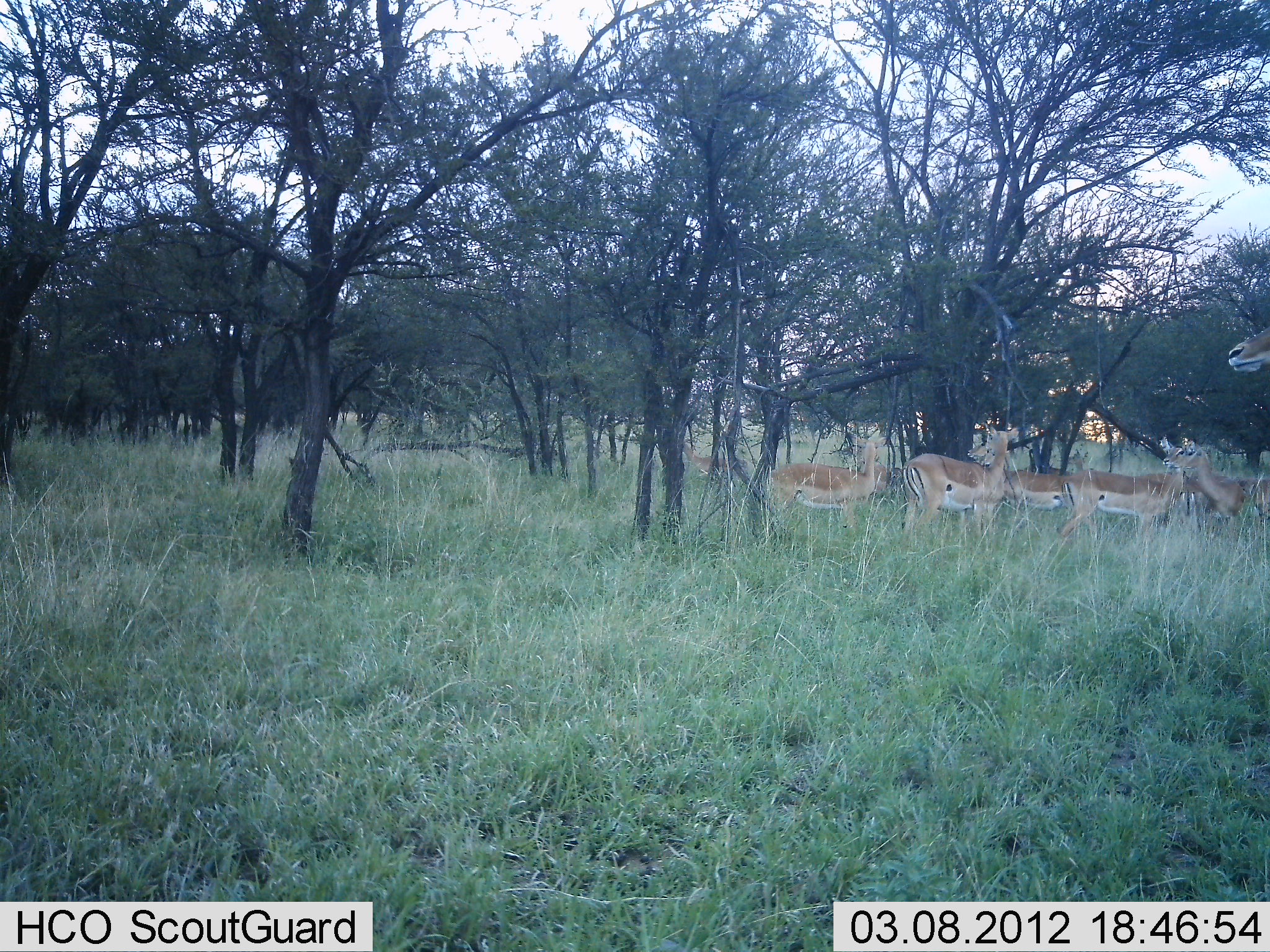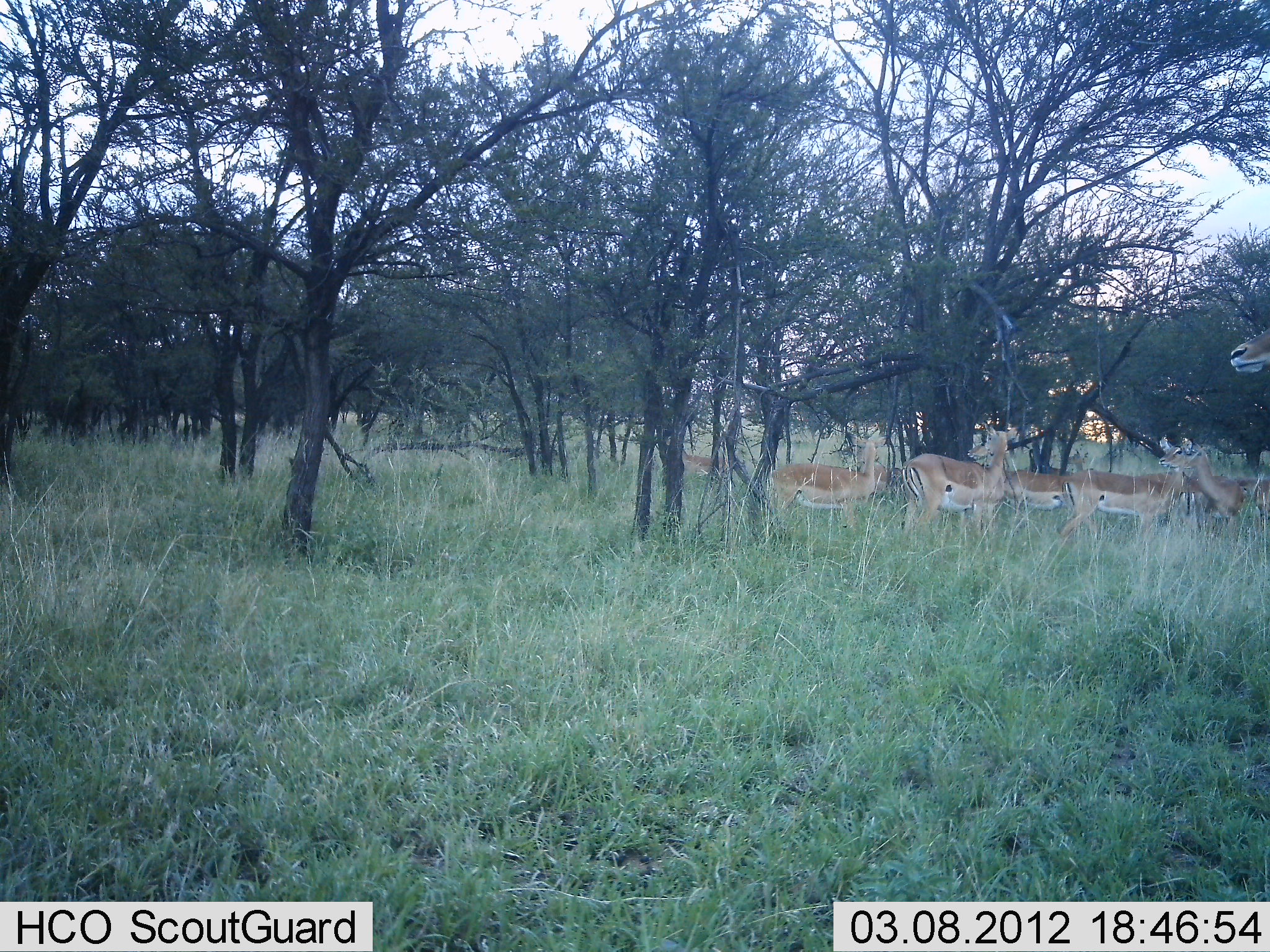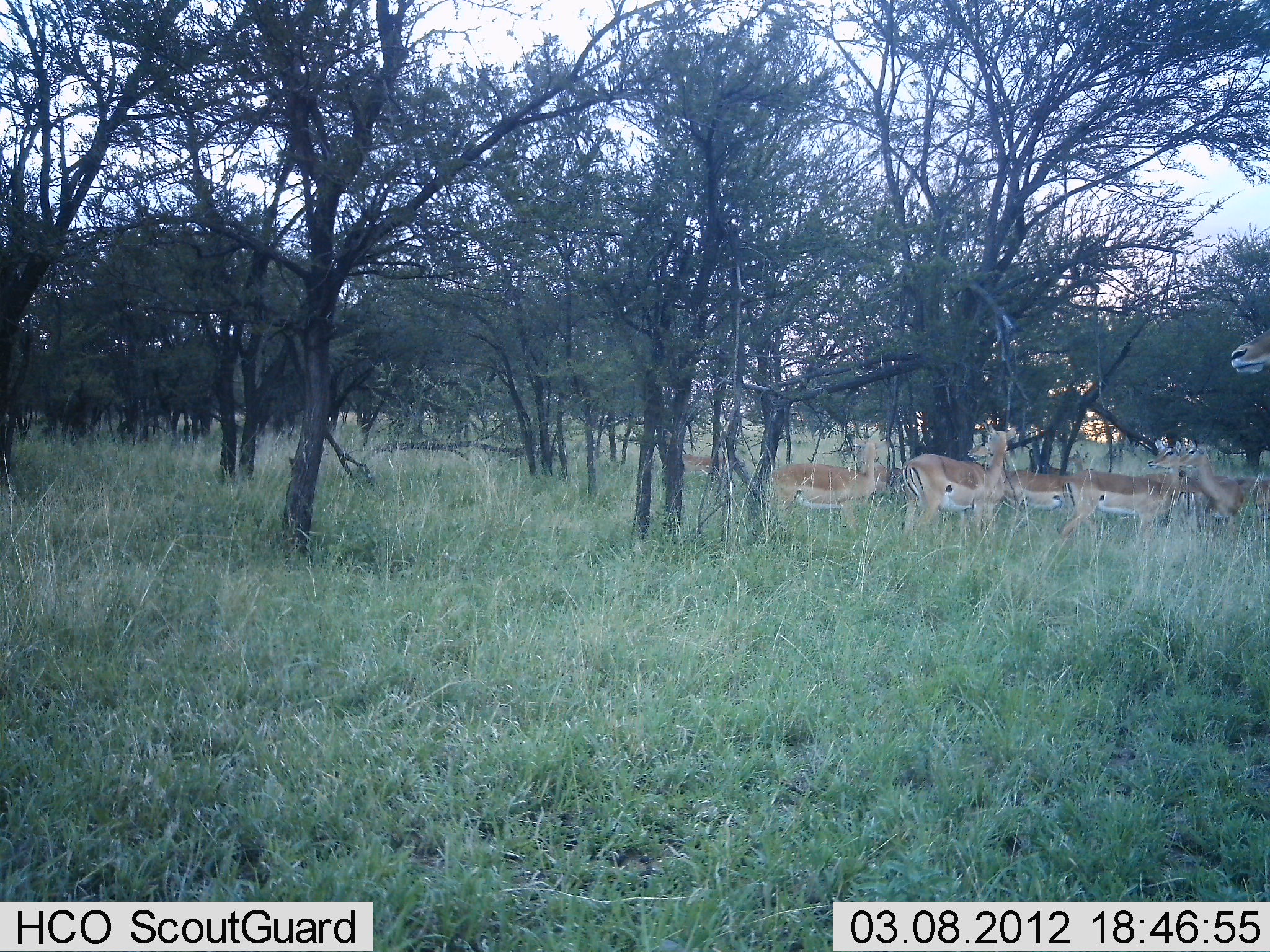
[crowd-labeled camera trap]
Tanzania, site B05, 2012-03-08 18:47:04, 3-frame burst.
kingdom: Animalia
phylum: Chordata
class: Mammalia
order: Artiodactyla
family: Bovidae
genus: Aepyceros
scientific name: Aepyceros melampus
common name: impala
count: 7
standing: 100%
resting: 0%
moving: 0%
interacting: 0%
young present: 0%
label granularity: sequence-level